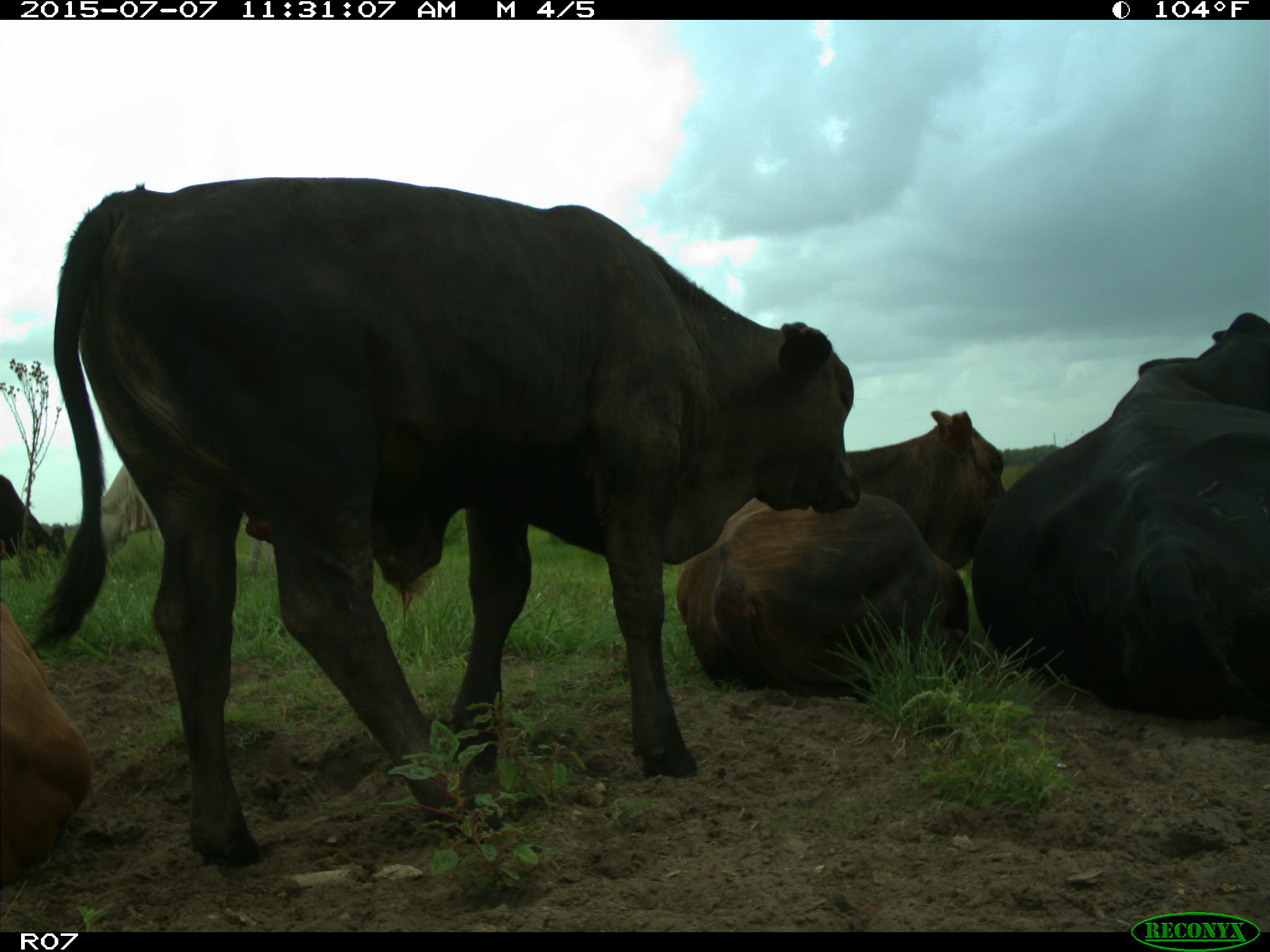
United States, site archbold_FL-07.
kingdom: Animalia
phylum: Chordata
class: Mammalia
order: Artiodactyla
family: Bovidae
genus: Bos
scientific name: Bos taurus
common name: domestic cow